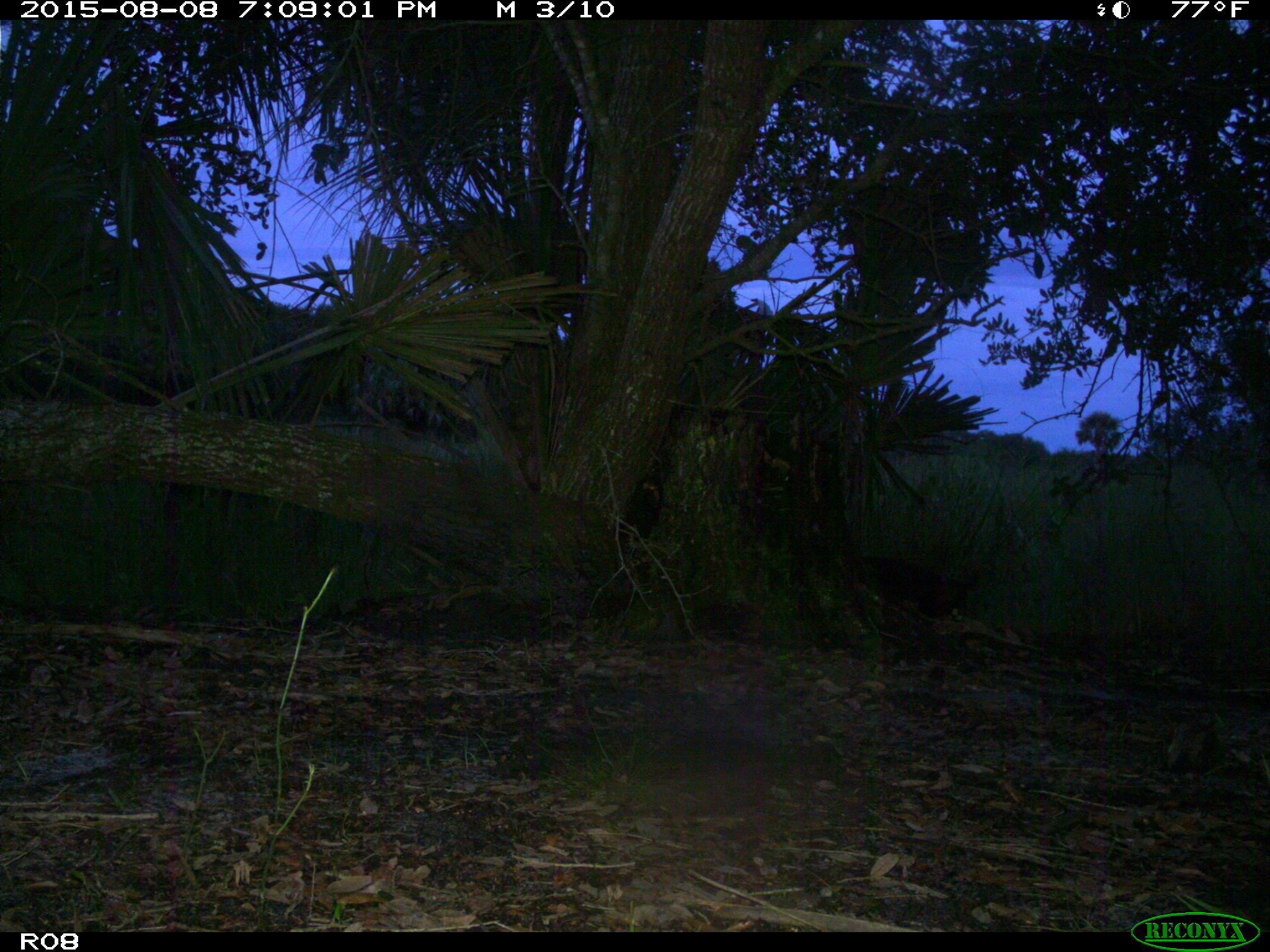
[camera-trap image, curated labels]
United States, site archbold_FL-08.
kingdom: Animalia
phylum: Chordata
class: Mammalia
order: Artiodactyla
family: Suidae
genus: Sus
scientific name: Sus scrofa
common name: wild boar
Sus scrofa (wild boar).